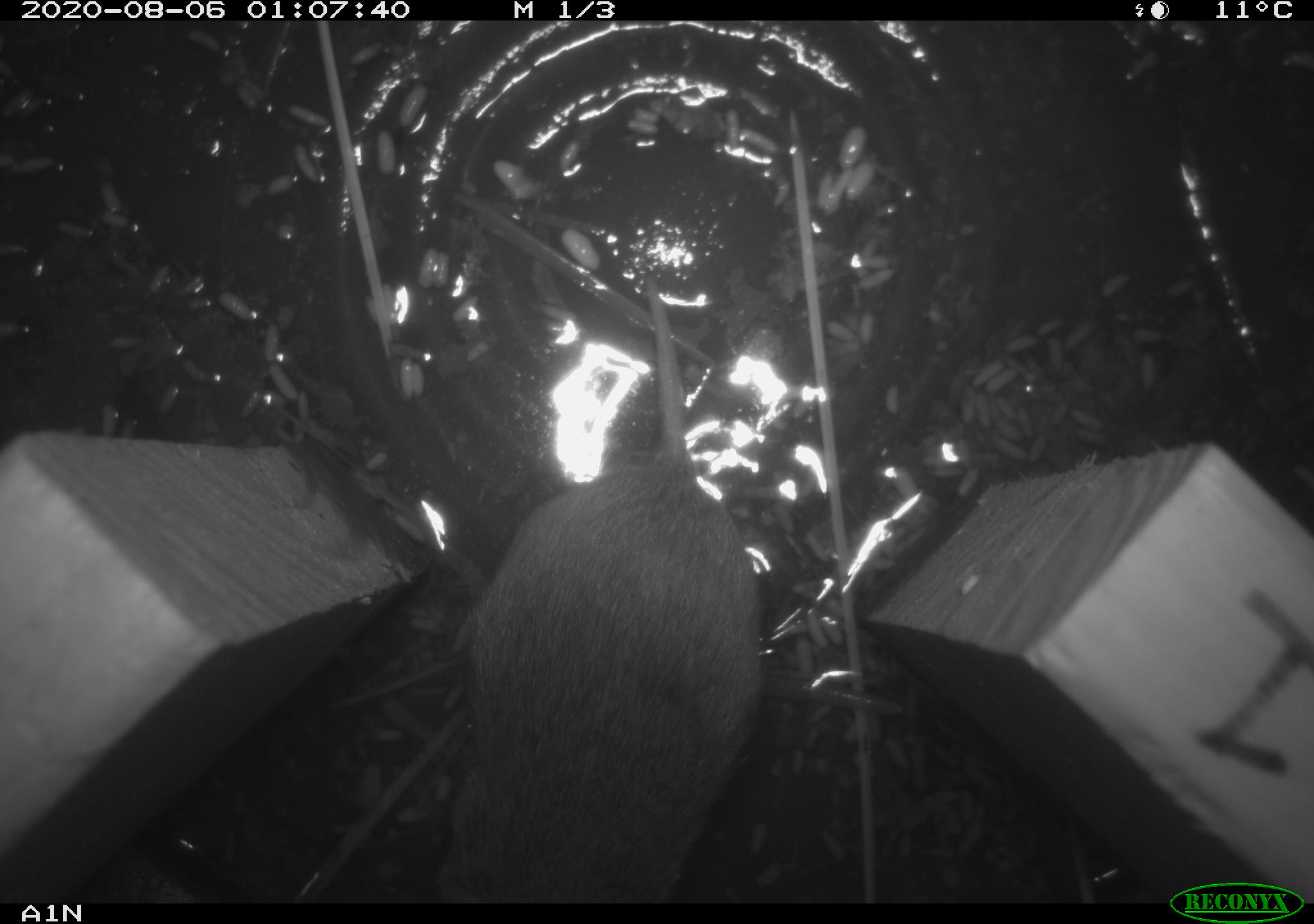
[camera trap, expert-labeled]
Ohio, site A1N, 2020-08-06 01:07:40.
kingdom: Animalia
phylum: Chordata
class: Mammalia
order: Rodentia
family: Cricetidae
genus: Microtus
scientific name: Microtus pennsylvanicus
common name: meadow vole